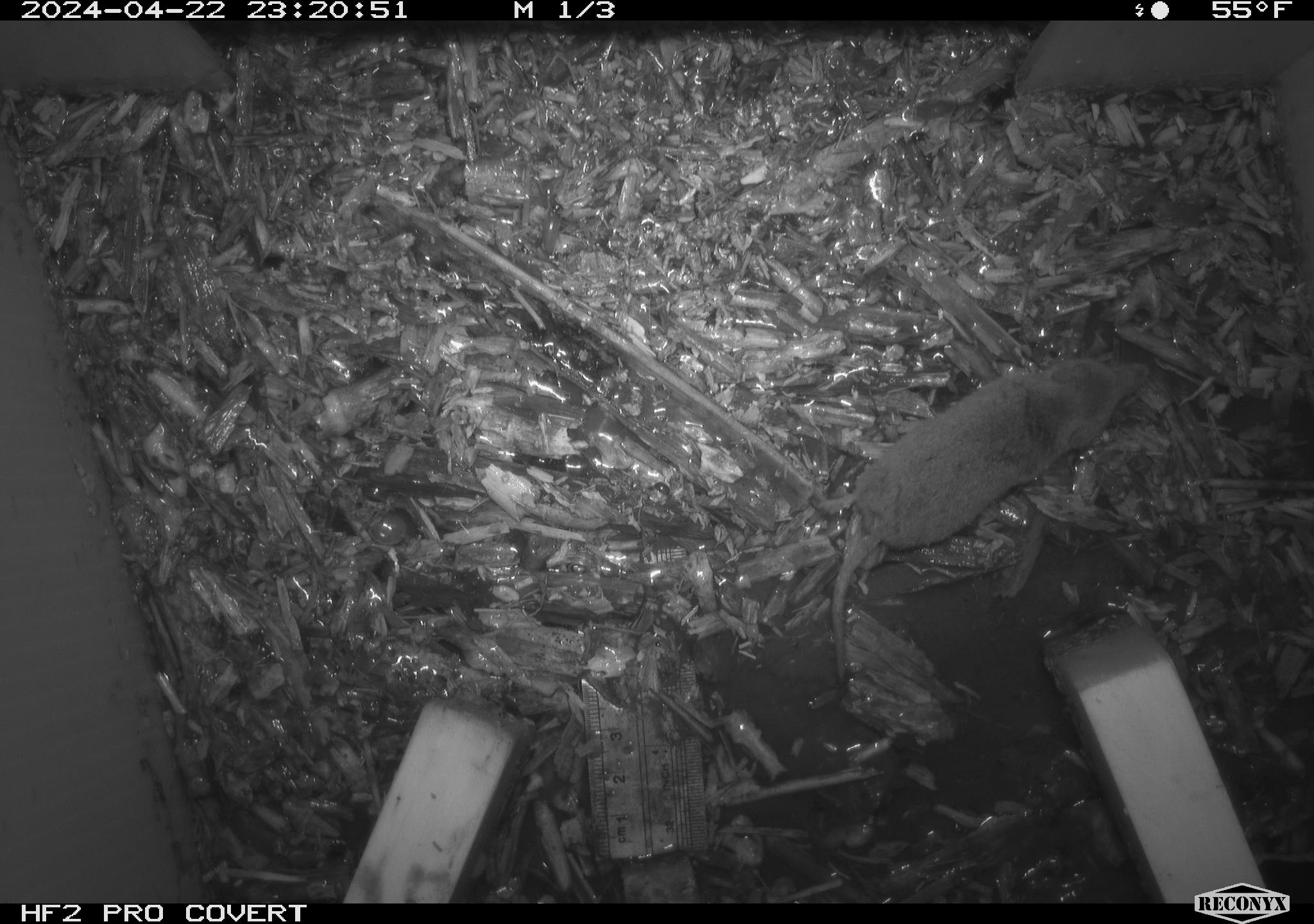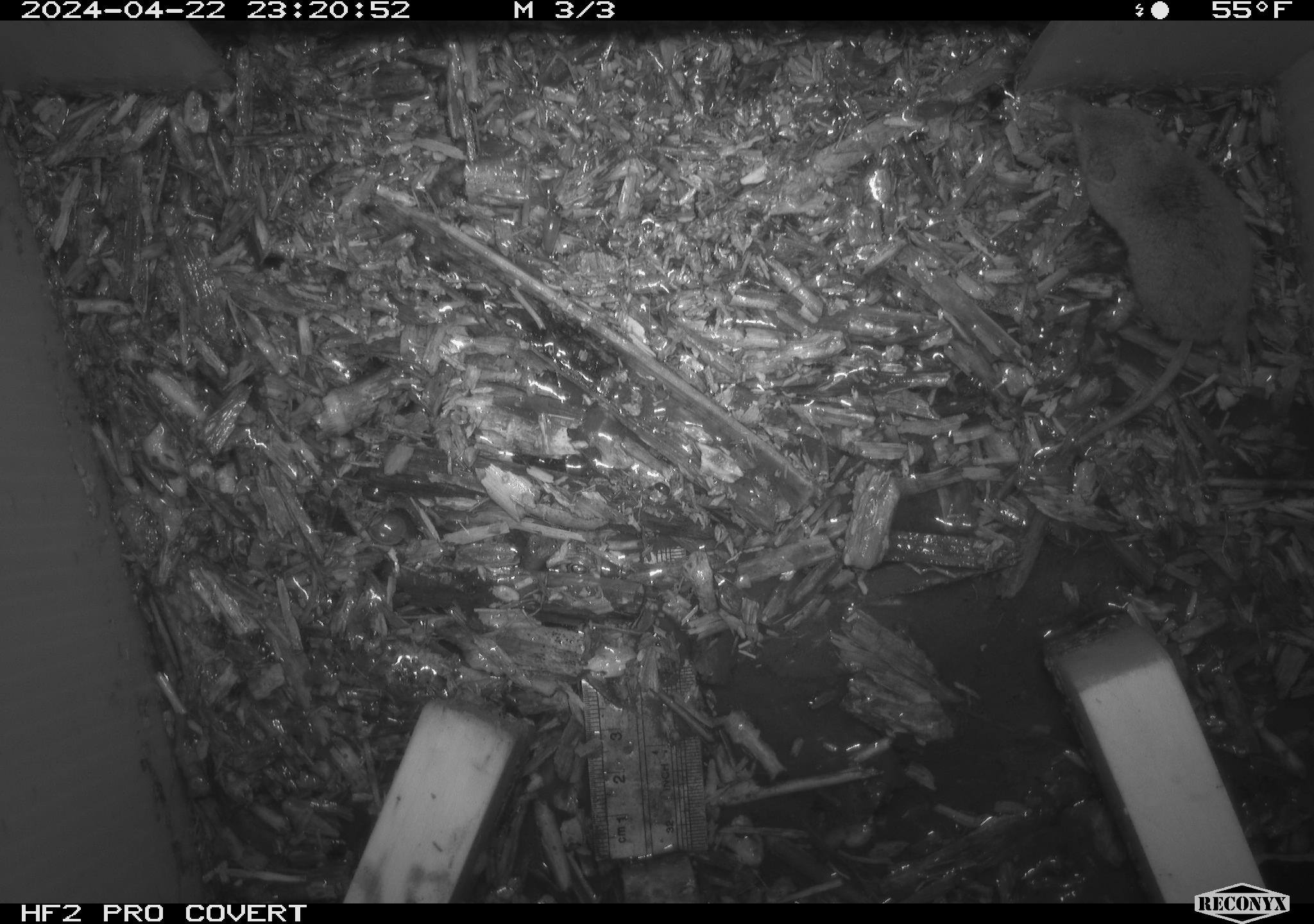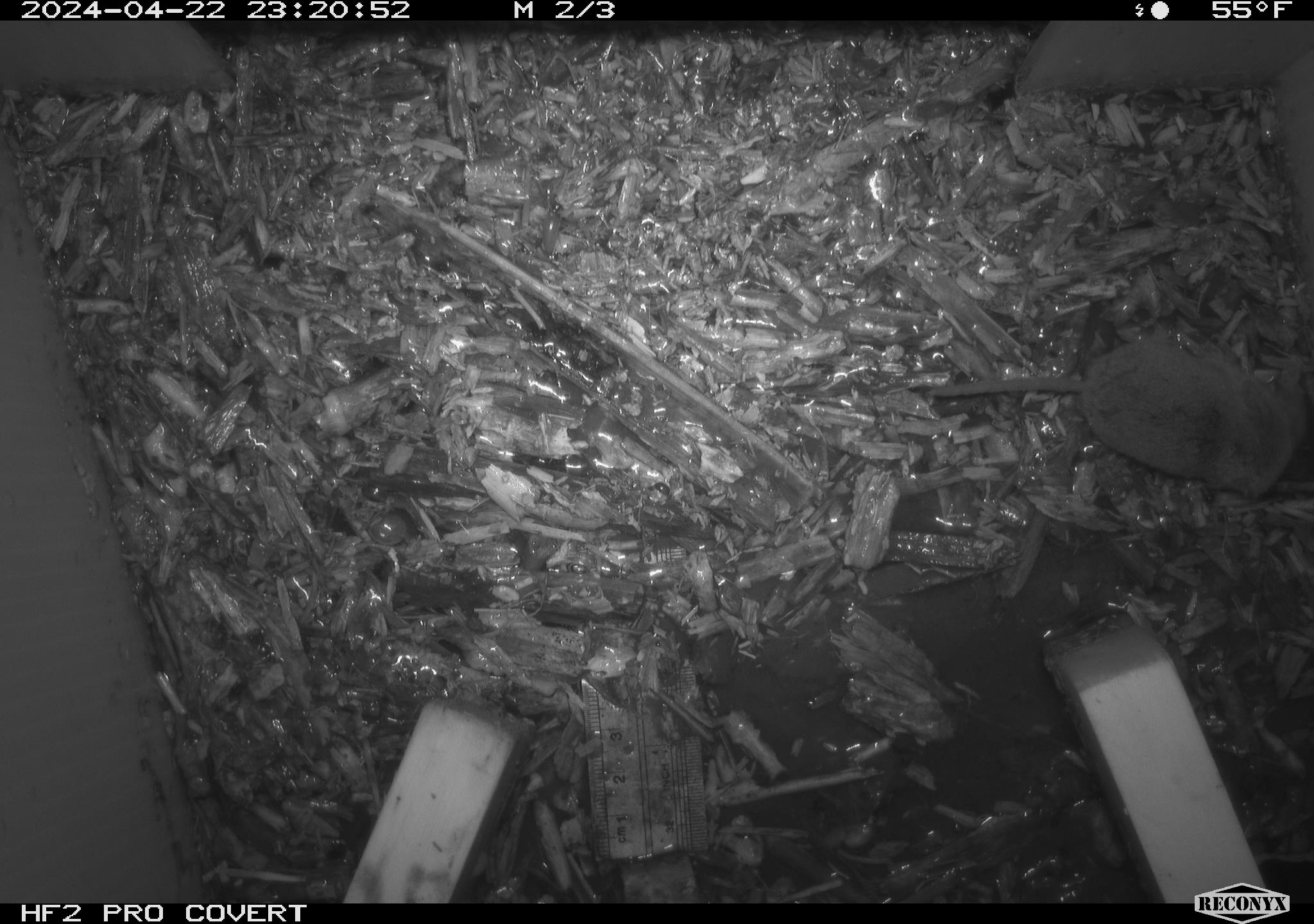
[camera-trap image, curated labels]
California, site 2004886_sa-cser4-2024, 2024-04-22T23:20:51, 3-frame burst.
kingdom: Animalia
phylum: Chordata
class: Mammalia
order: Eulipotyphla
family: Soricidae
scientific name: Soricidae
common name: shrews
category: soricidae family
Soricidae family (shrews) (Soricidae).